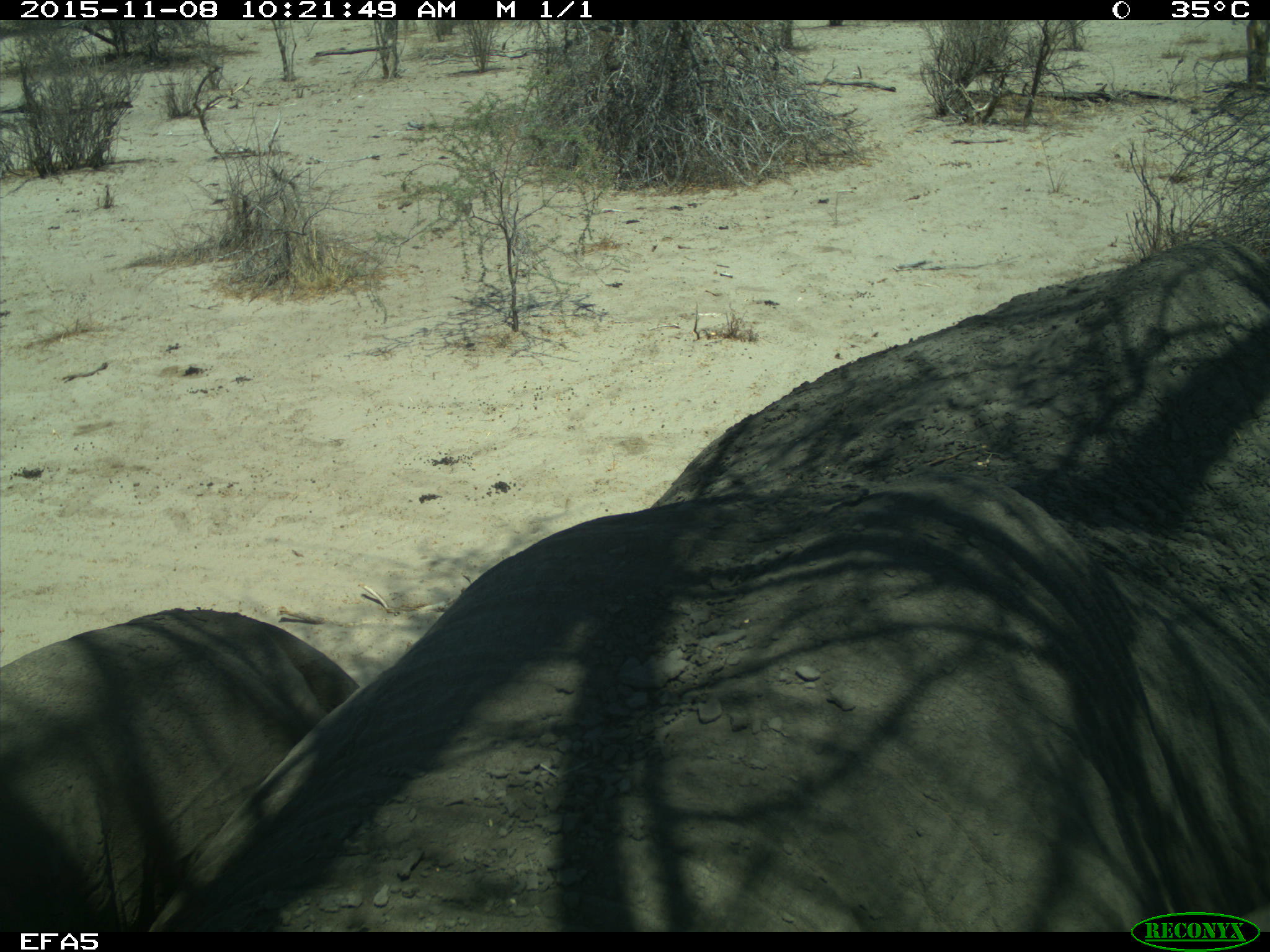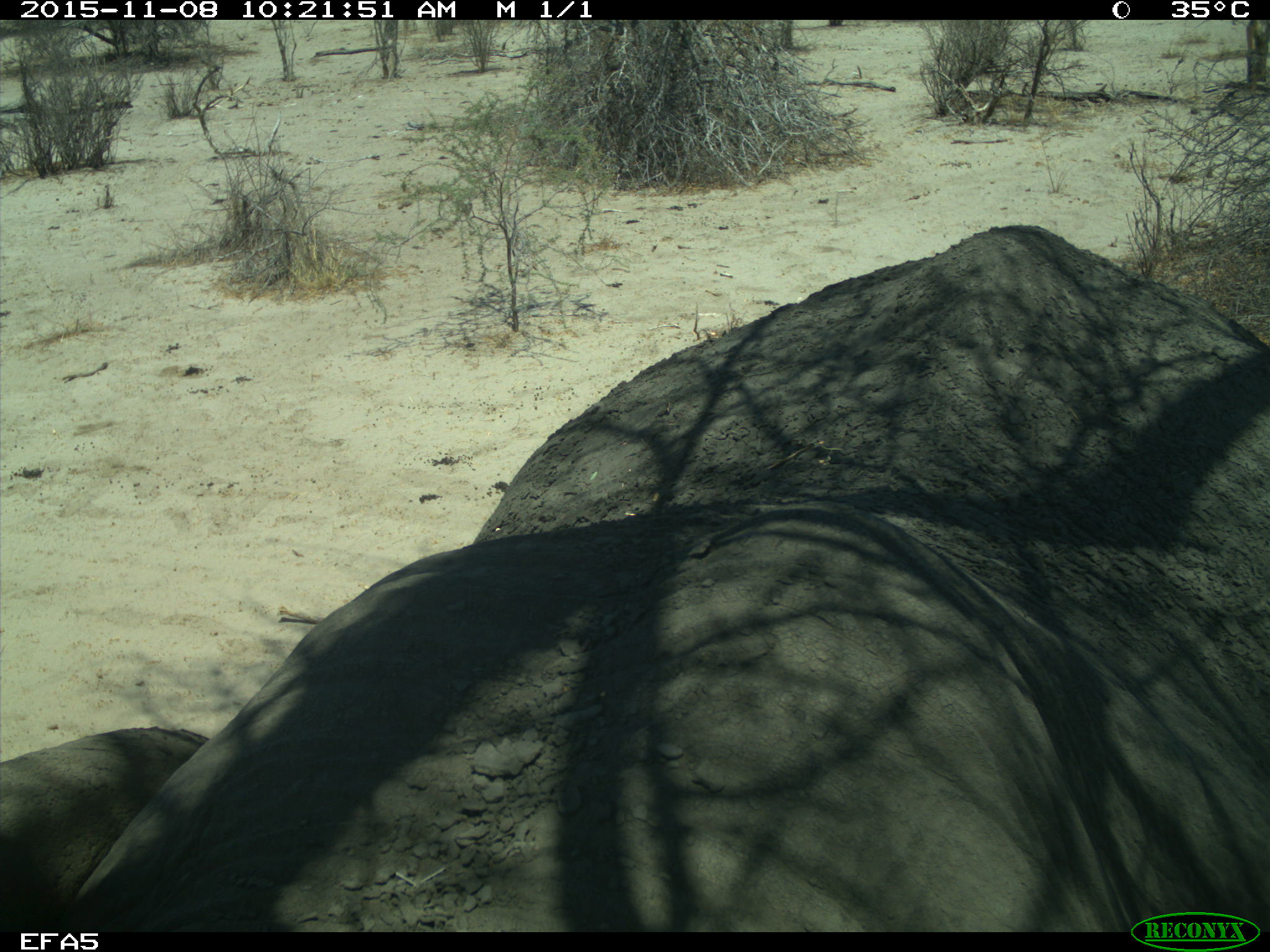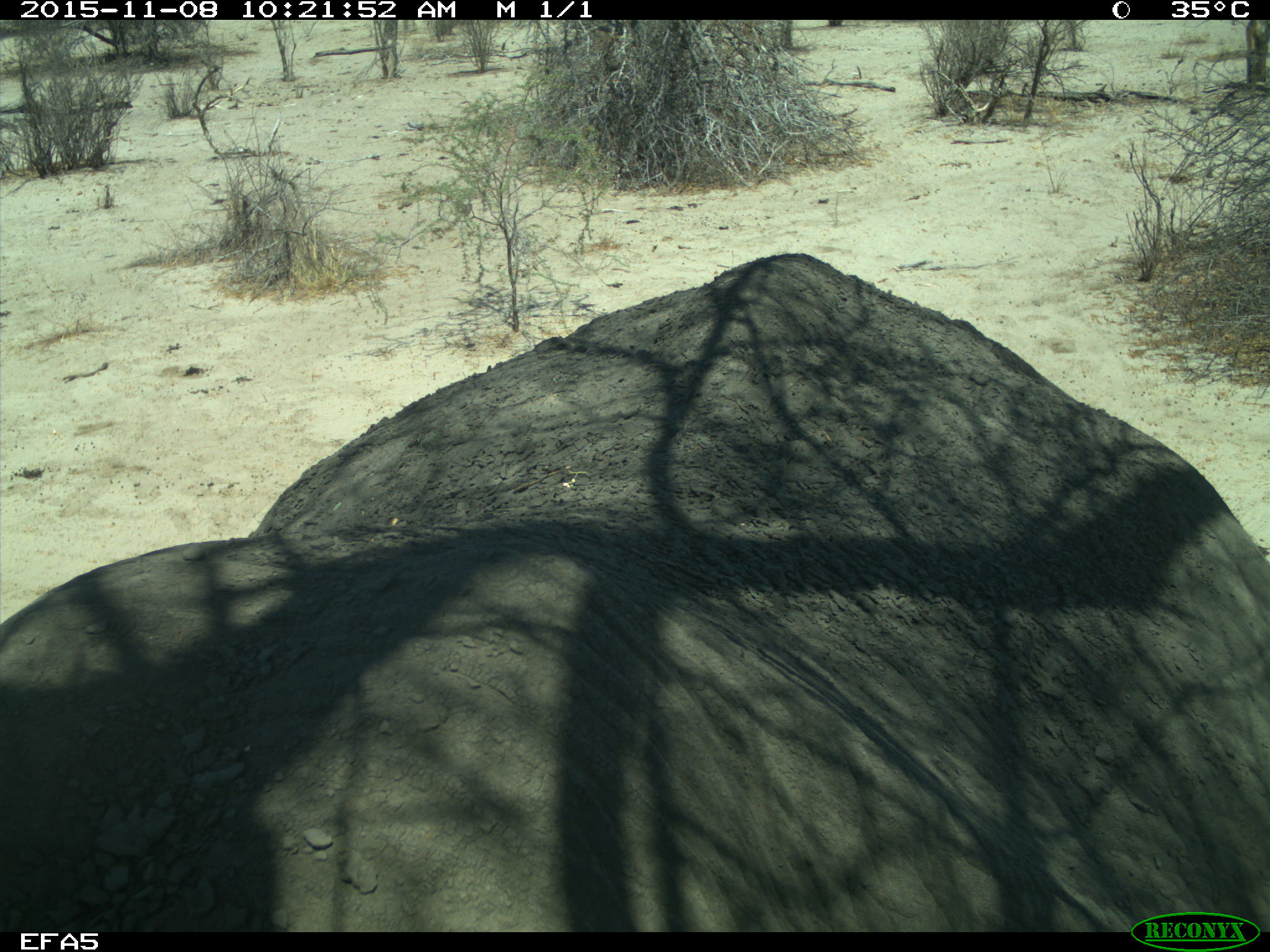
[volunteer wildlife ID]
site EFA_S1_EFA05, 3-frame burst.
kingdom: Animalia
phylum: Chordata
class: Mammalia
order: Proboscidea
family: Elephantidae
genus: Loxodonta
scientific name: Loxodonta africana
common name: african bush elephant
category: elephant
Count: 1.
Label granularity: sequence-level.